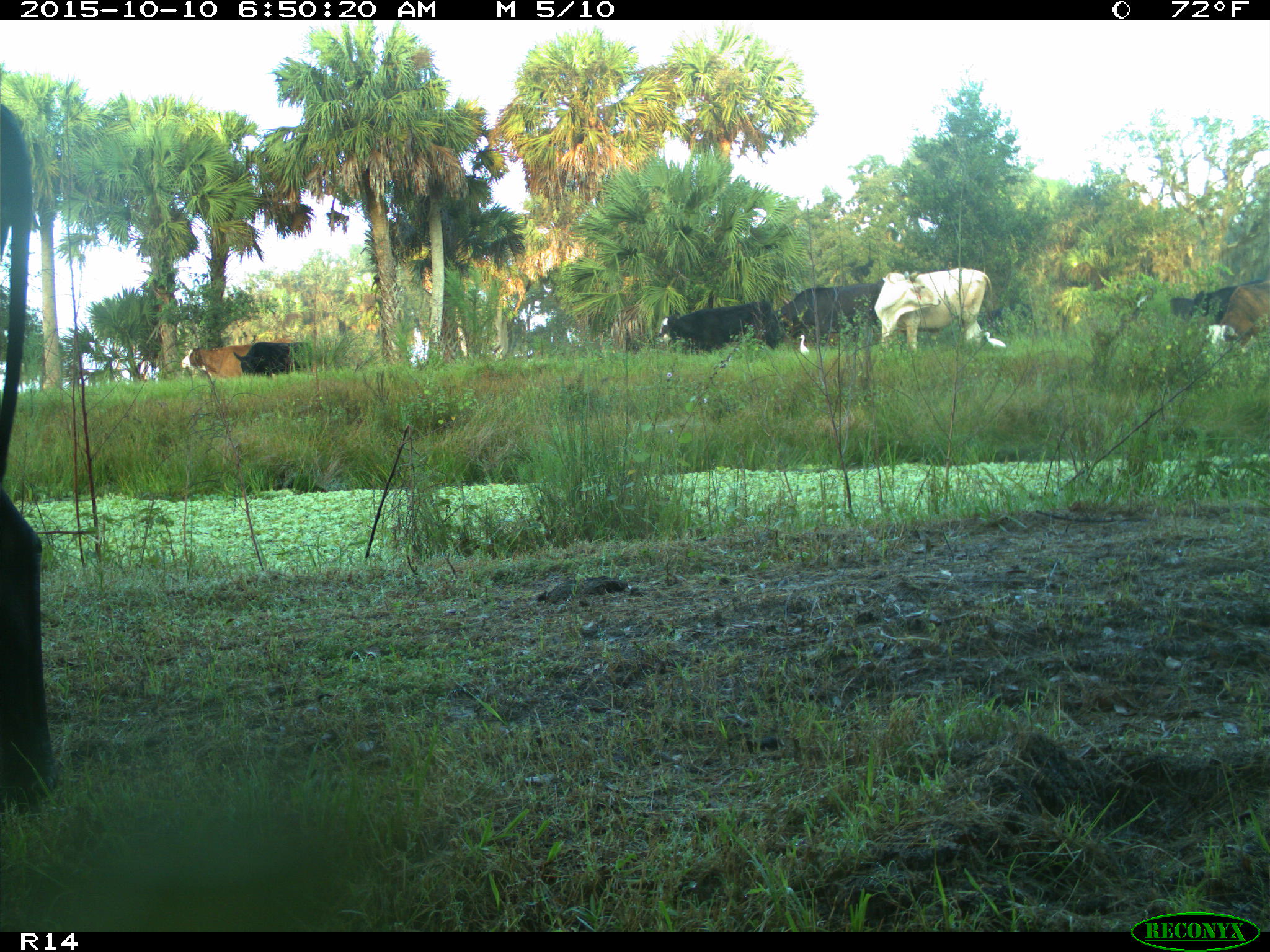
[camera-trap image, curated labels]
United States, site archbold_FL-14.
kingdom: Animalia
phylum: Chordata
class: Mammalia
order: Artiodactyla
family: Bovidae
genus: Bos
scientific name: Bos taurus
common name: domestic cow